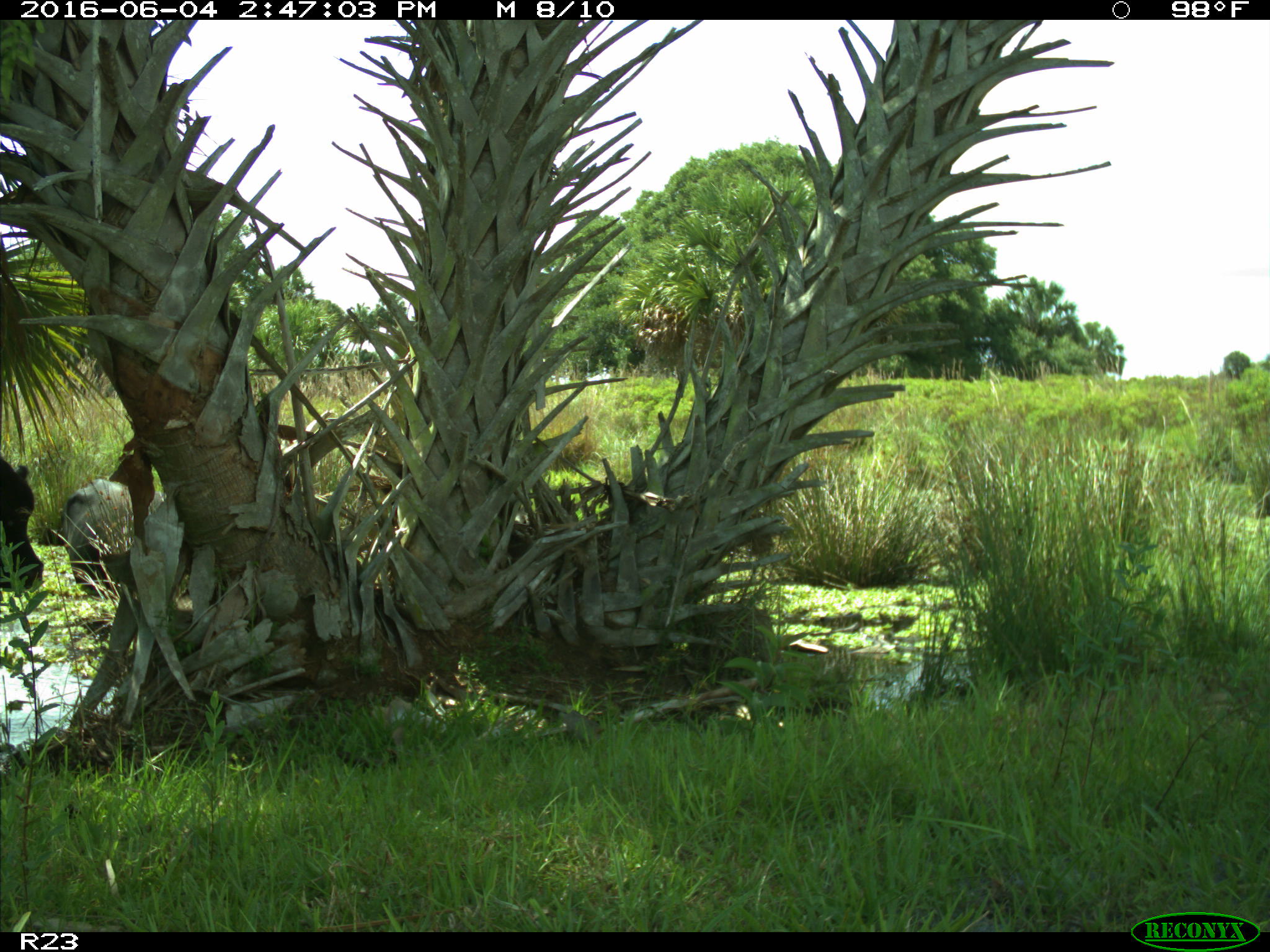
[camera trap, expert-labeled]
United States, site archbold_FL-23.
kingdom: Animalia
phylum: Chordata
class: Mammalia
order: Artiodactyla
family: Bovidae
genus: Bos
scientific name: Bos taurus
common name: domestic cow